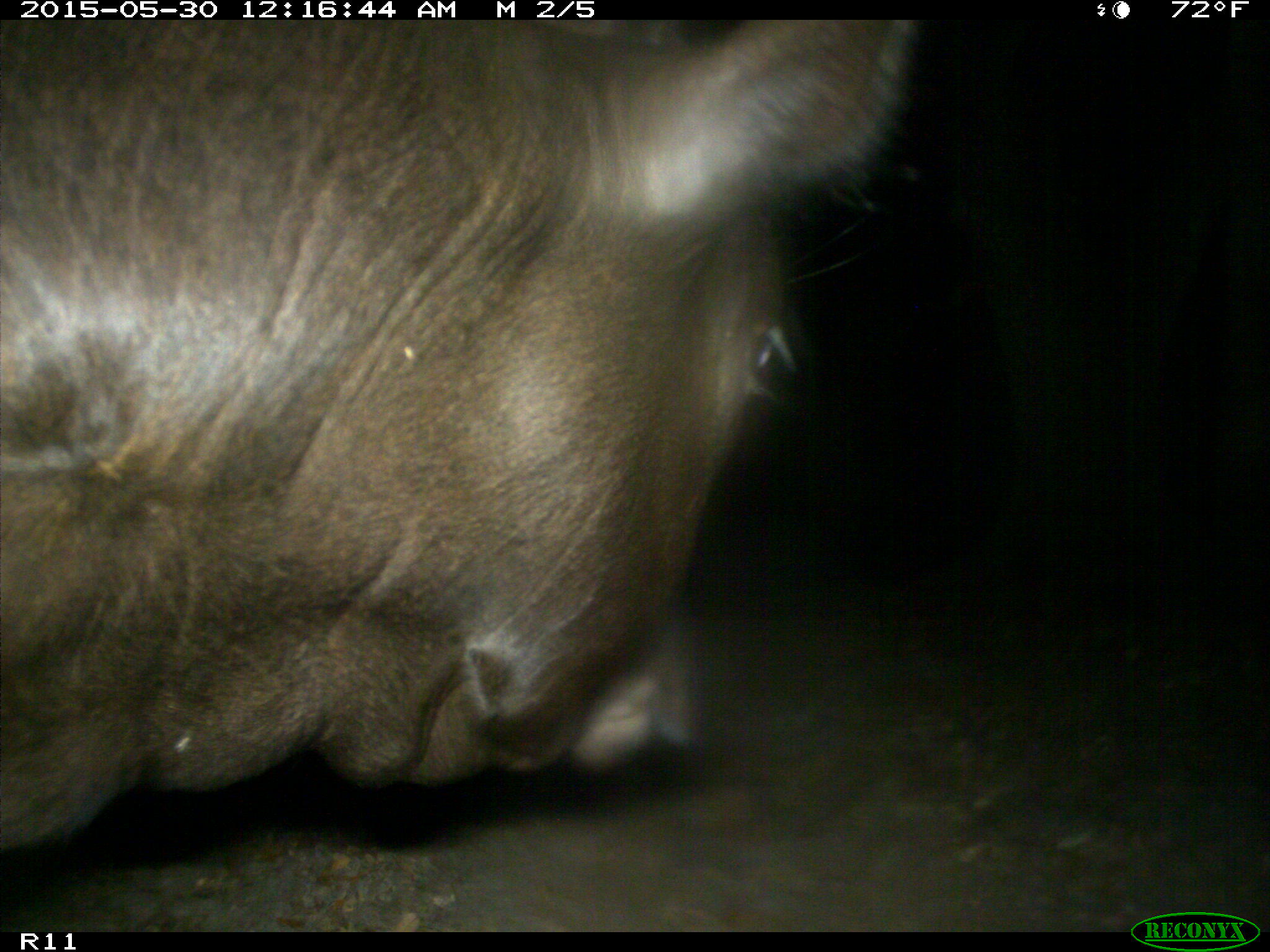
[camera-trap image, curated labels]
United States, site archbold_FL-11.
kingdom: Animalia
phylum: Chordata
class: Mammalia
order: Artiodactyla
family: Bovidae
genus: Bos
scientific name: Bos taurus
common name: domestic cow